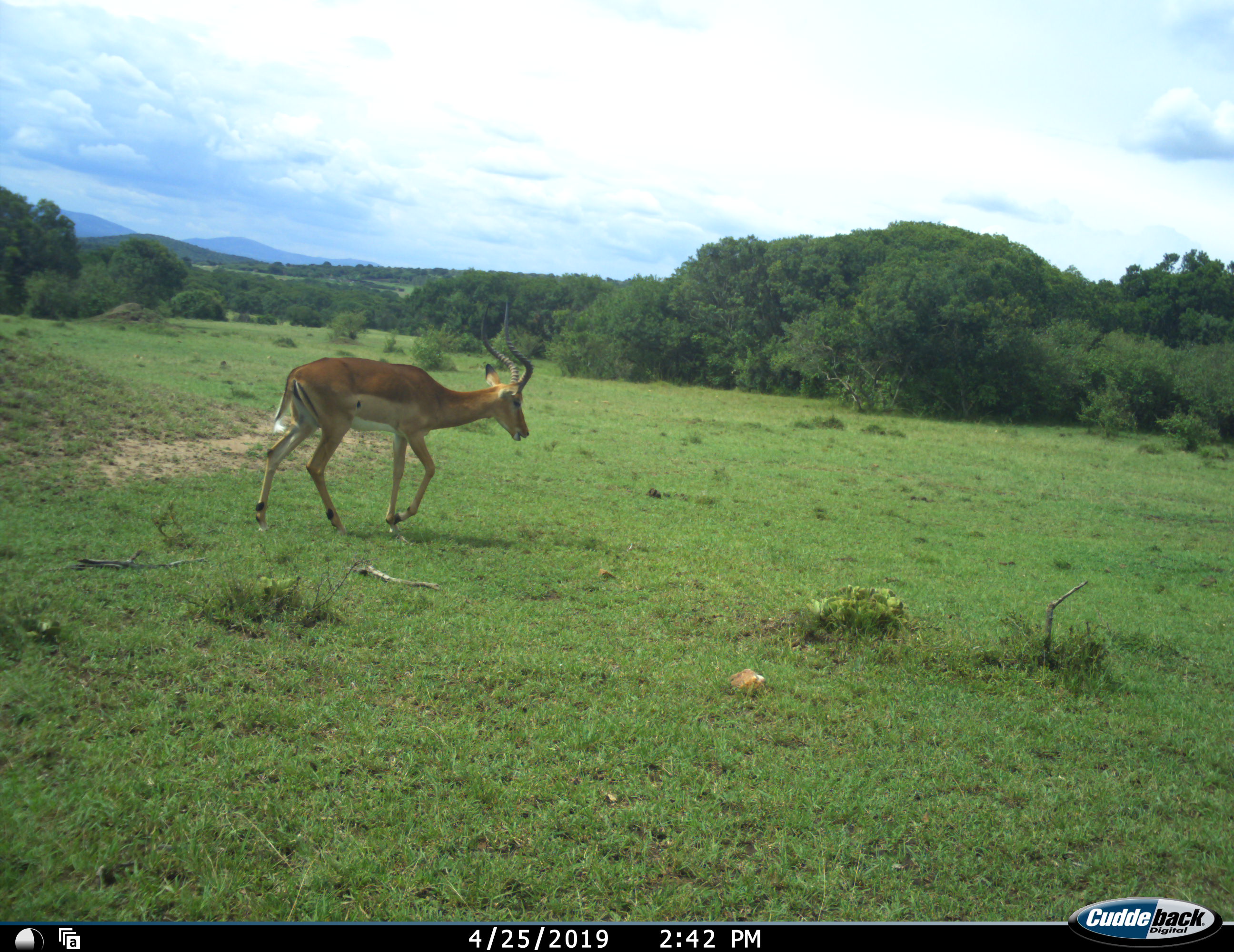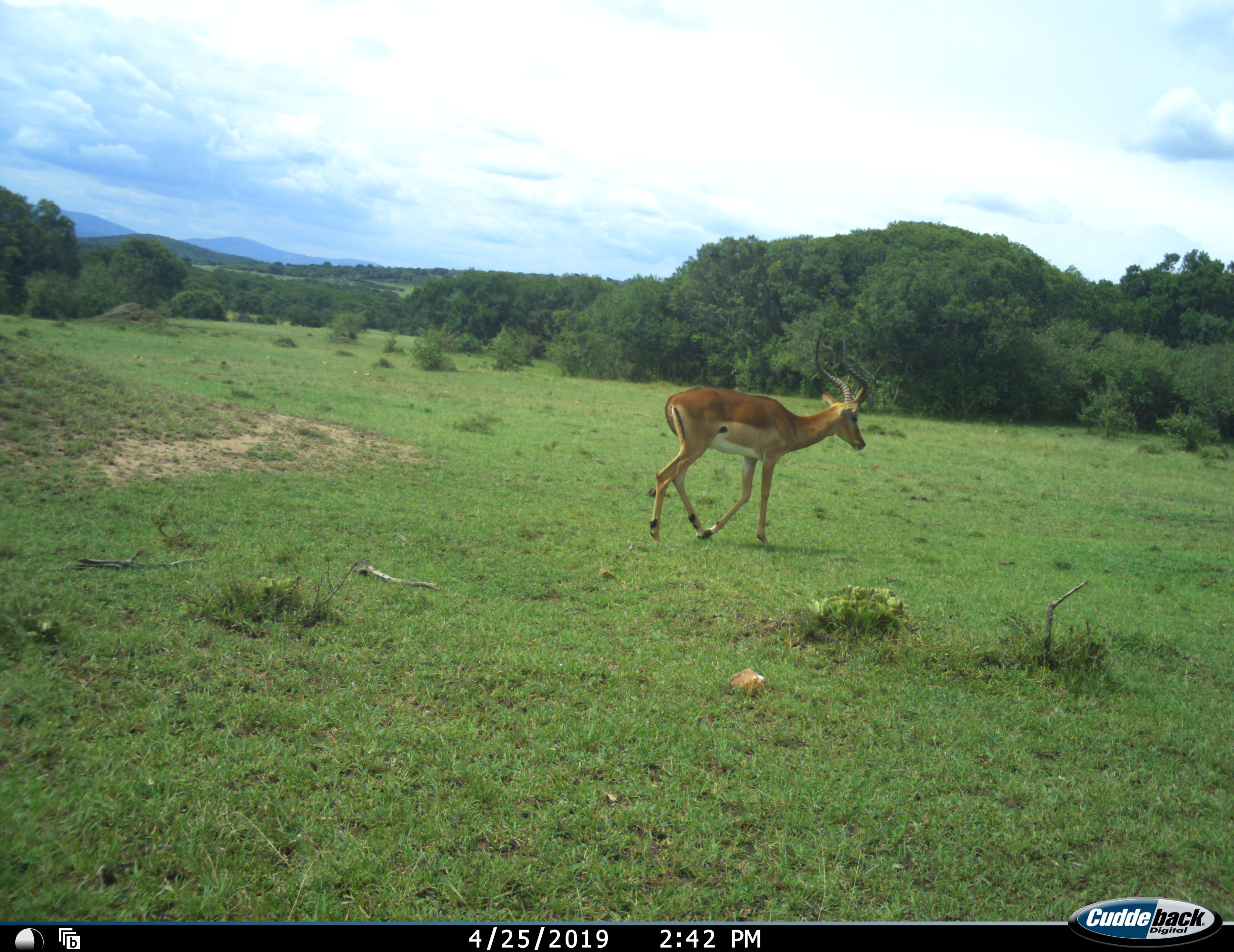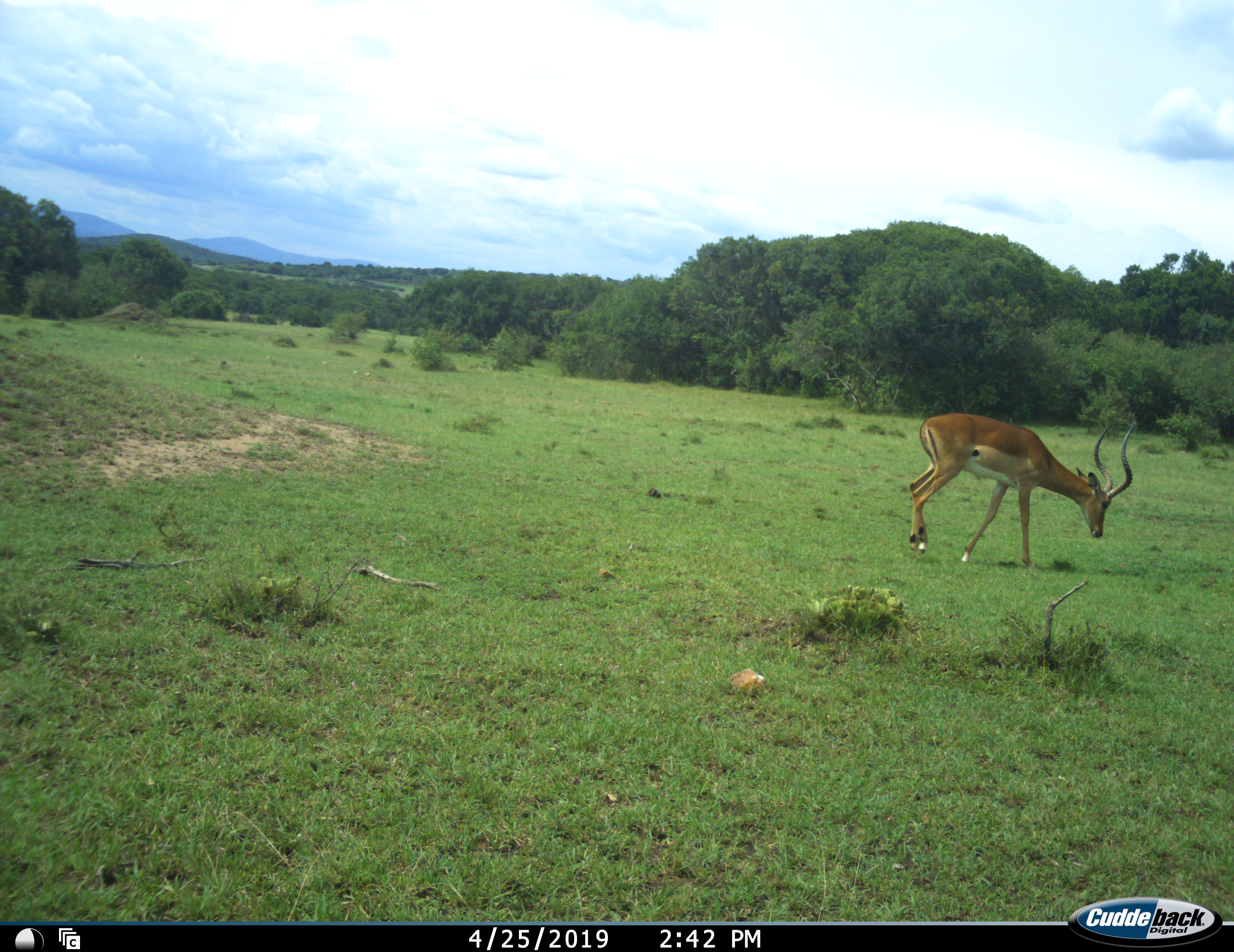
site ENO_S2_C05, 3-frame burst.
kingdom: Animalia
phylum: Chordata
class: Mammalia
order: Artiodactyla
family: Bovidae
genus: Aepyceros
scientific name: Aepyceros melampus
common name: impala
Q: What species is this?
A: Impala (Aepyceros melampus).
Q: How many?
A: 1.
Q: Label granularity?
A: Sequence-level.